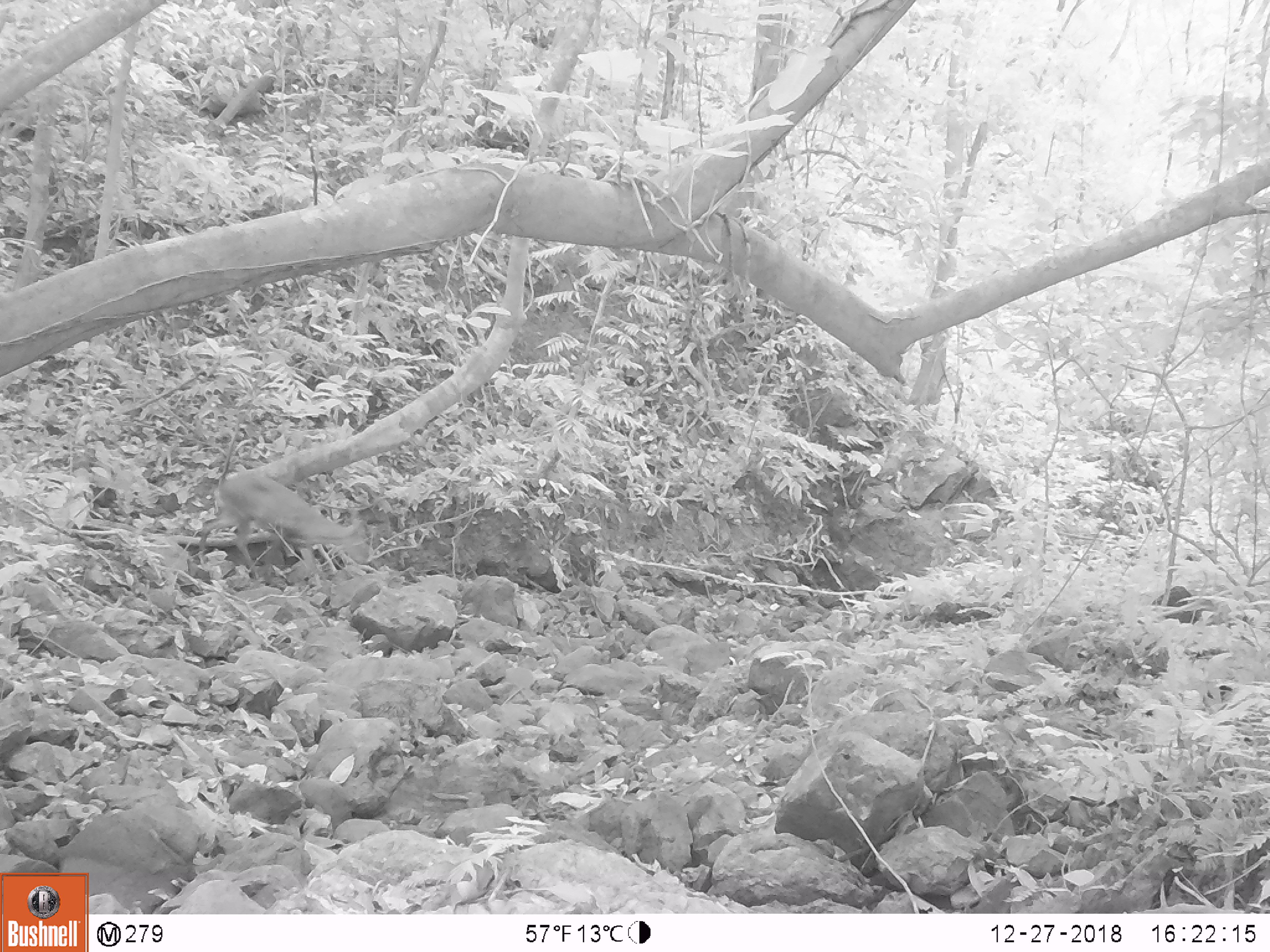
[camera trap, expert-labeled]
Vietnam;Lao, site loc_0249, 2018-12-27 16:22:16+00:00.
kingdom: Animalia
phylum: Chordata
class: Mammalia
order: Artiodactyla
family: Cervidae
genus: Muntiacus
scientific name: Muntiacus vuquangensis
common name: large-antlered muntjac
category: large antlered muntjac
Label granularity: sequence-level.